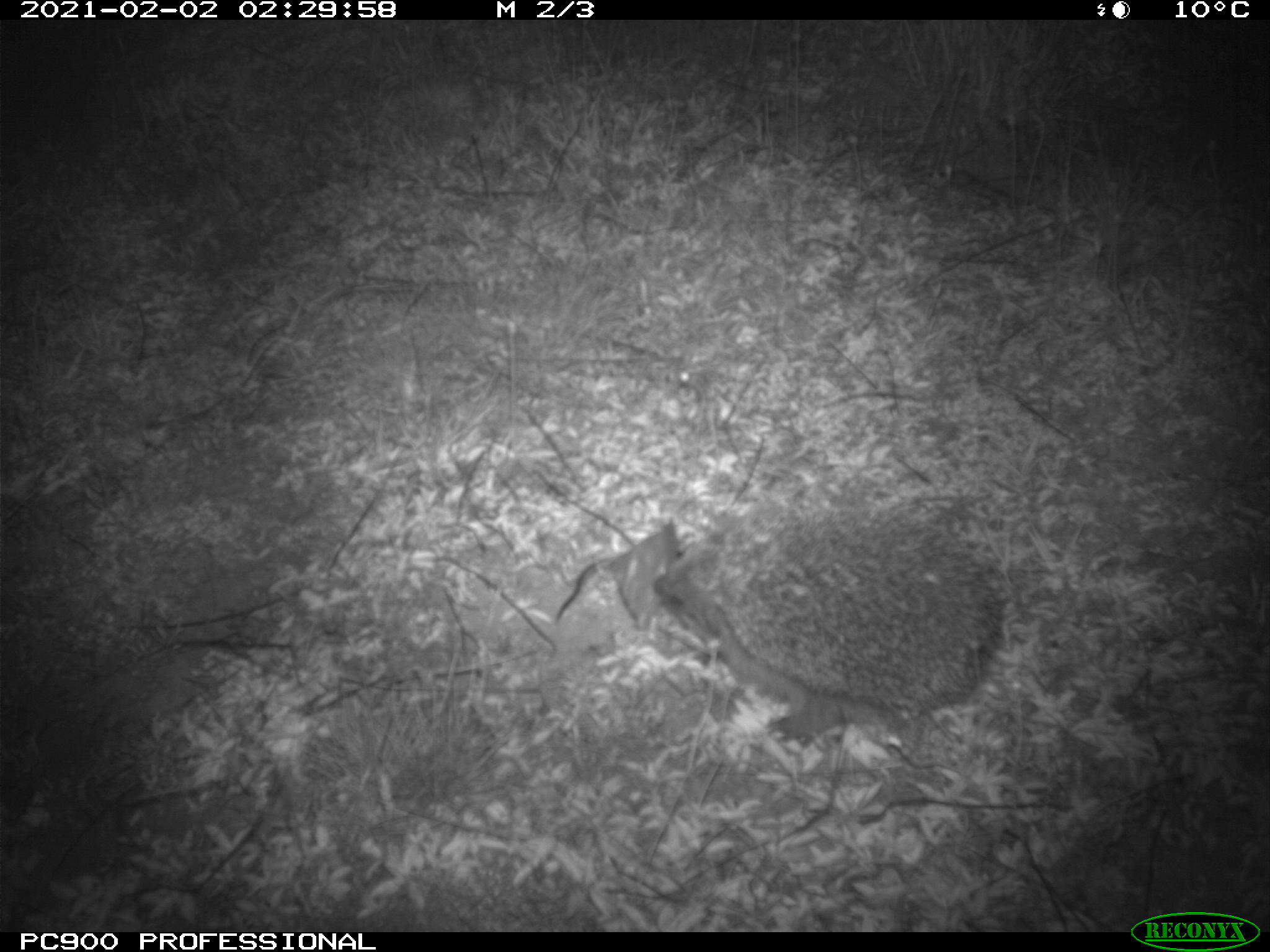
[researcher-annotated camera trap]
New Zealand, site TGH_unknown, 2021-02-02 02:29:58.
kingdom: Animalia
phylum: Chordata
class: Mammalia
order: Eulipotyphla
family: Erinaceidae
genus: Erinaceus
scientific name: Erinaceus europaeus europaeus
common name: european hedgehog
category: hedgehog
Hedgehog (european hedgehog) (Erinaceus europaeus europaeus).